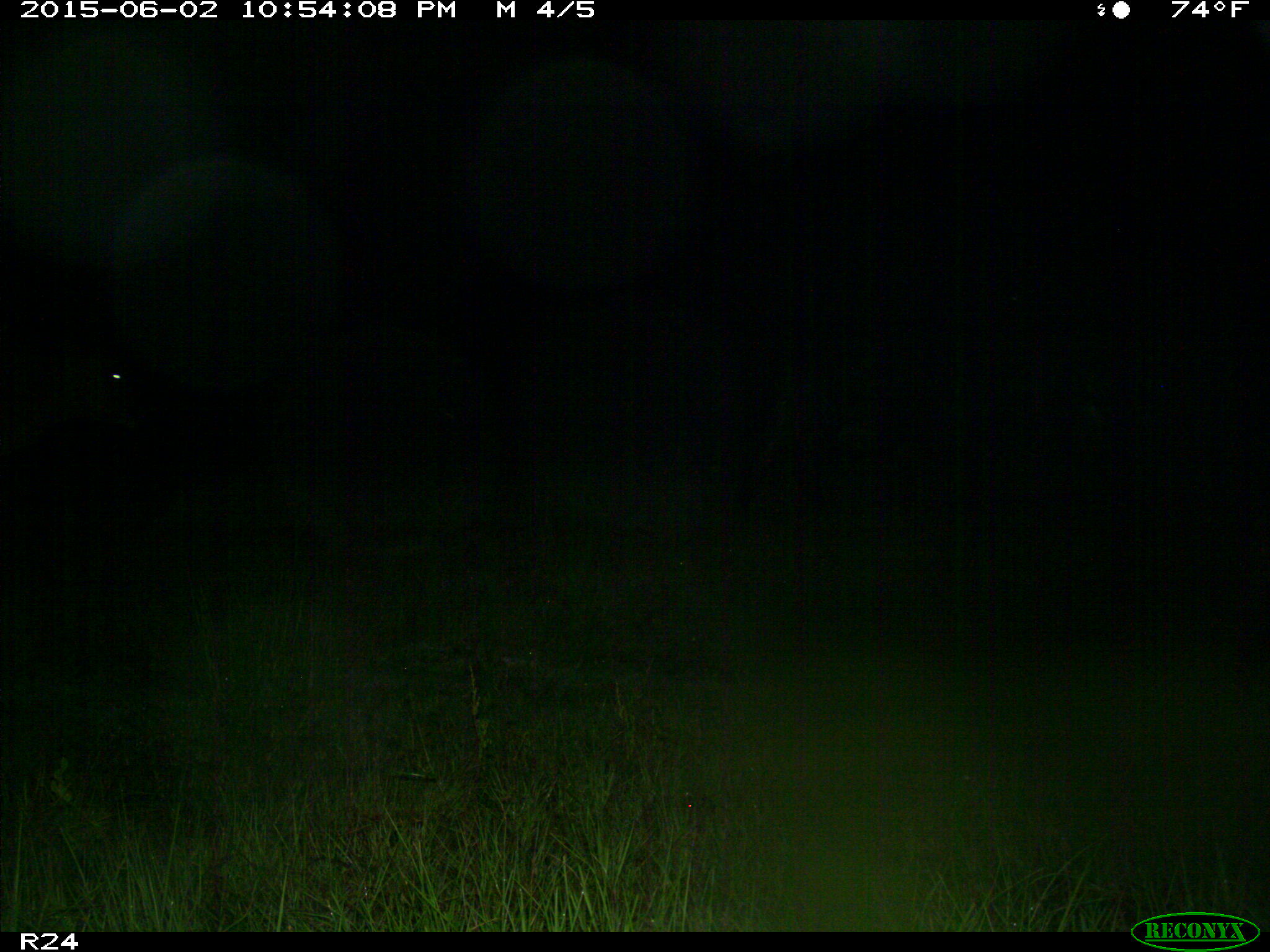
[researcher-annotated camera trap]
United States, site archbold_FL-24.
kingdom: Animalia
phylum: Chordata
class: Mammalia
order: Artiodactyla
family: Bovidae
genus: Bos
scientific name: Bos taurus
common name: domestic cow